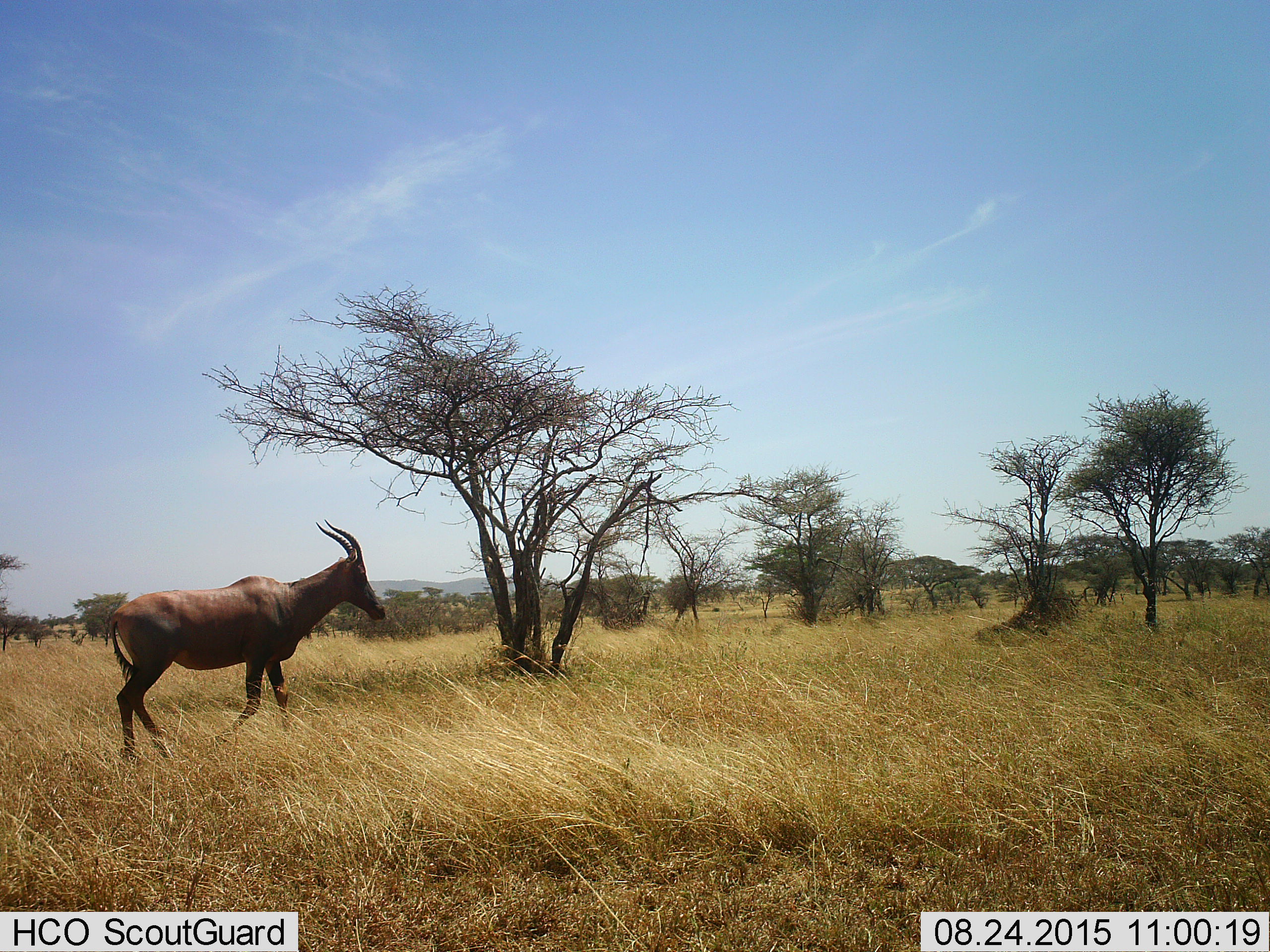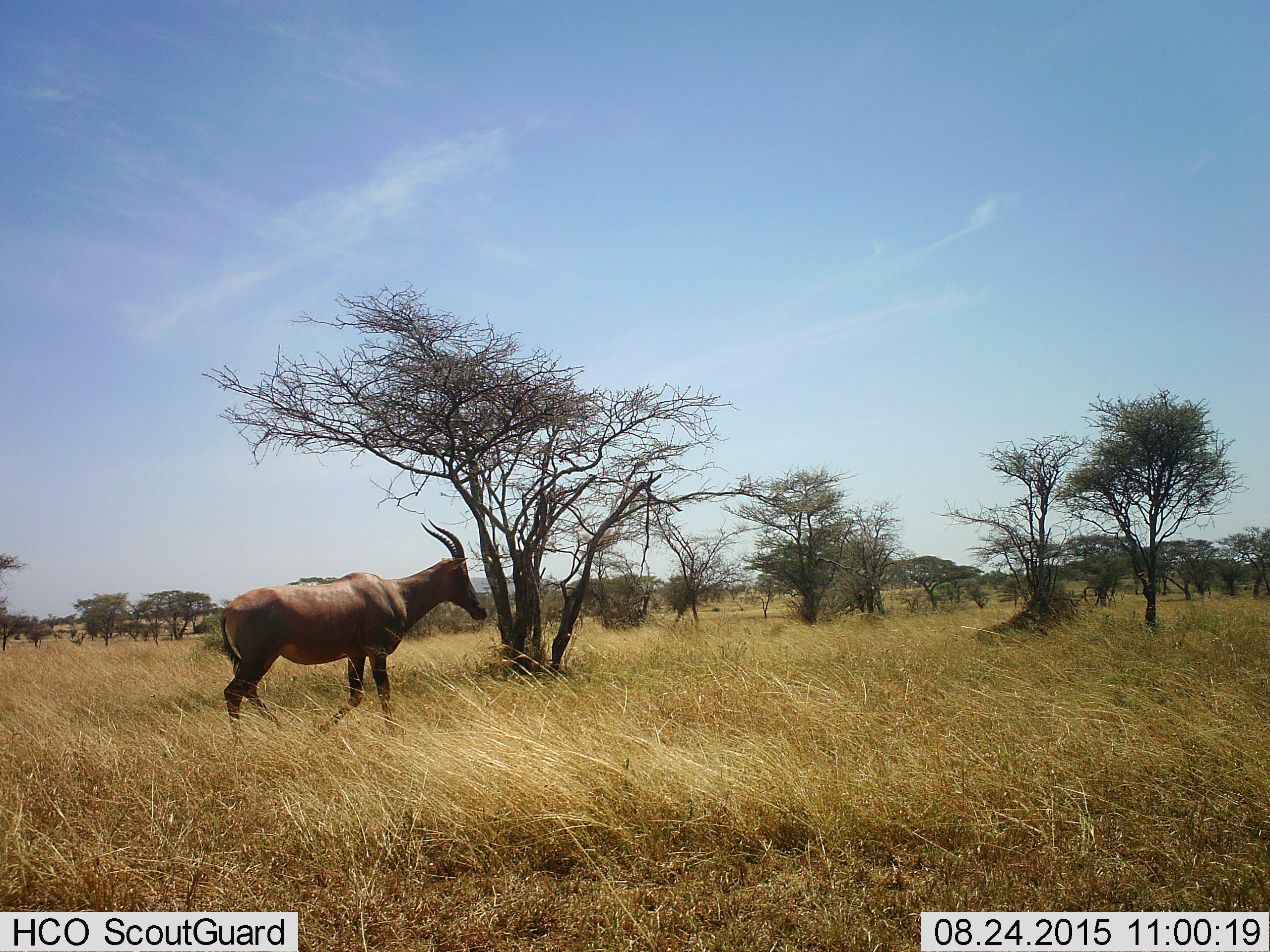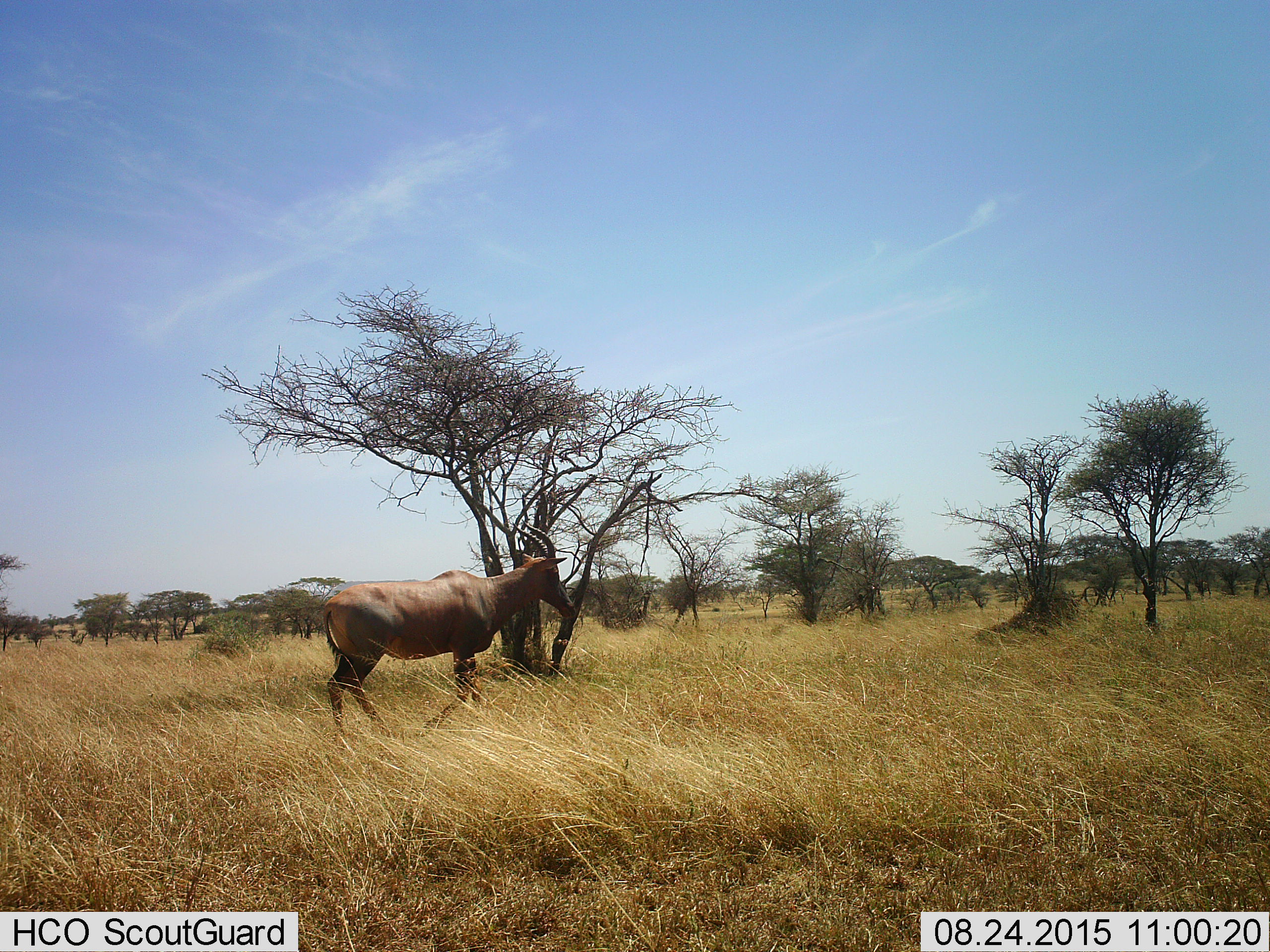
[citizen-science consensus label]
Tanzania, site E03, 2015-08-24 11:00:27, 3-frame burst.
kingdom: Animalia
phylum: Chordata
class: Mammalia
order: Artiodactyla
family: Bovidae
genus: Damaliscus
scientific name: Damaliscus lunatus jimela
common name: topi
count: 1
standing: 12%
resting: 0%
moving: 88%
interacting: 0%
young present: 0%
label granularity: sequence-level